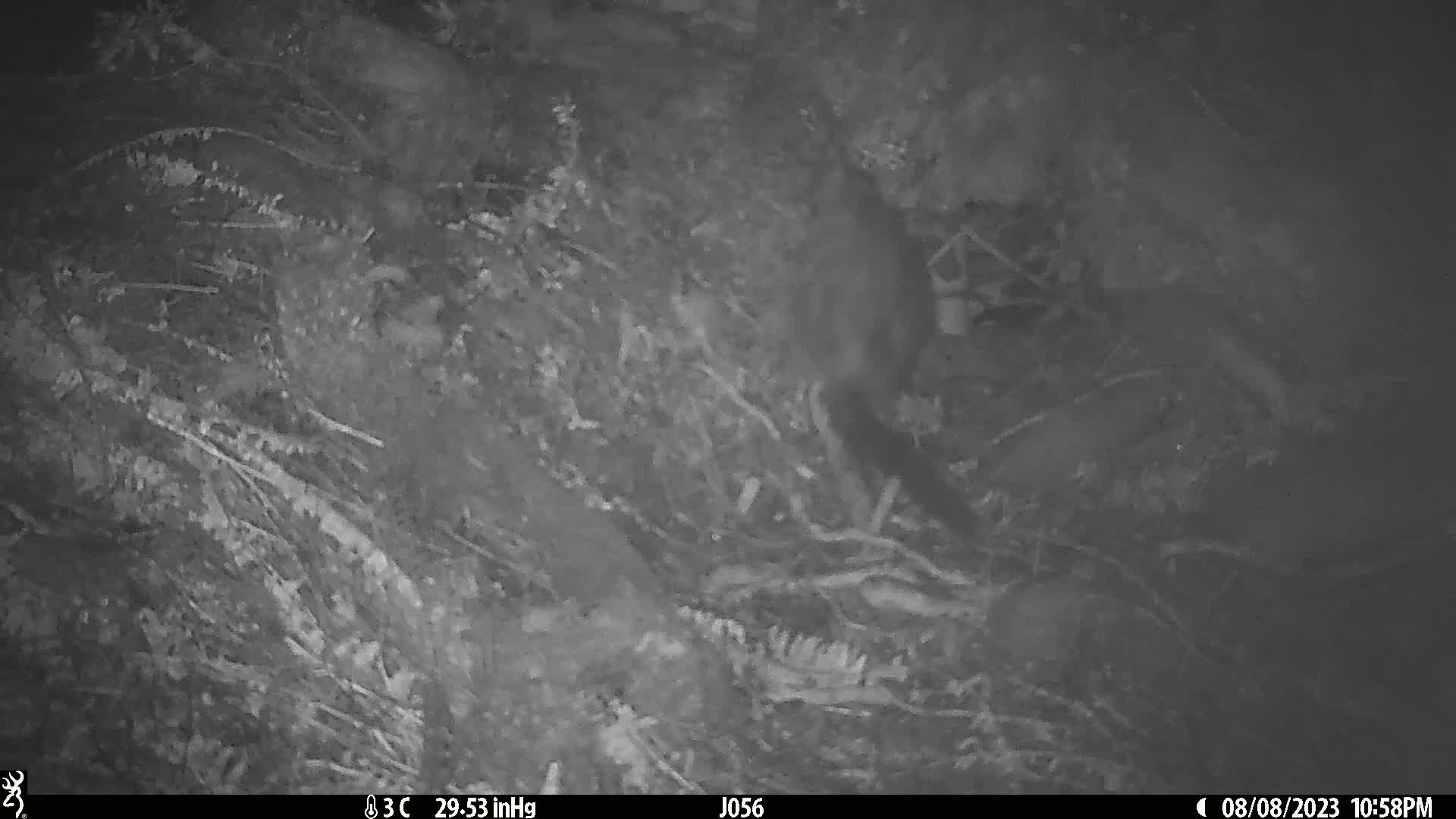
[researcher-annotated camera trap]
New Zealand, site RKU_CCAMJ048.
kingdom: Animalia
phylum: Chordata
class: Mammalia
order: Diprotodontia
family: Phalangeridae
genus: Trichosurus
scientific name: Trichosurus vulpecula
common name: common brushtail possum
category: possum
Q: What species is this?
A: Possum (common brushtail possum) (Trichosurus vulpecula).